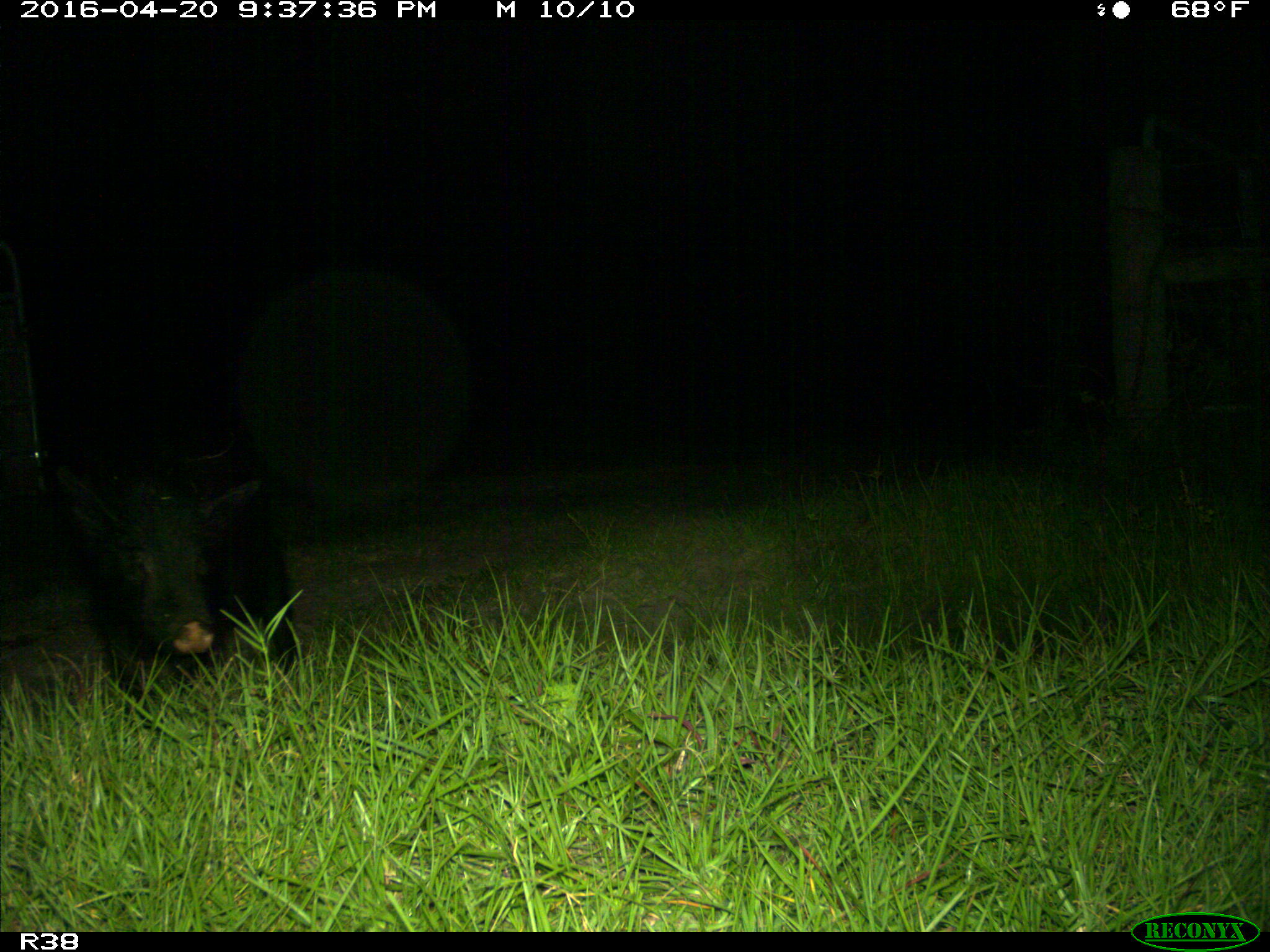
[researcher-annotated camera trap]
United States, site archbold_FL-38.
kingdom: Animalia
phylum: Chordata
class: Mammalia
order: Artiodactyla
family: Suidae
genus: Sus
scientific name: Sus scrofa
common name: wild boar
Sus scrofa (wild boar).